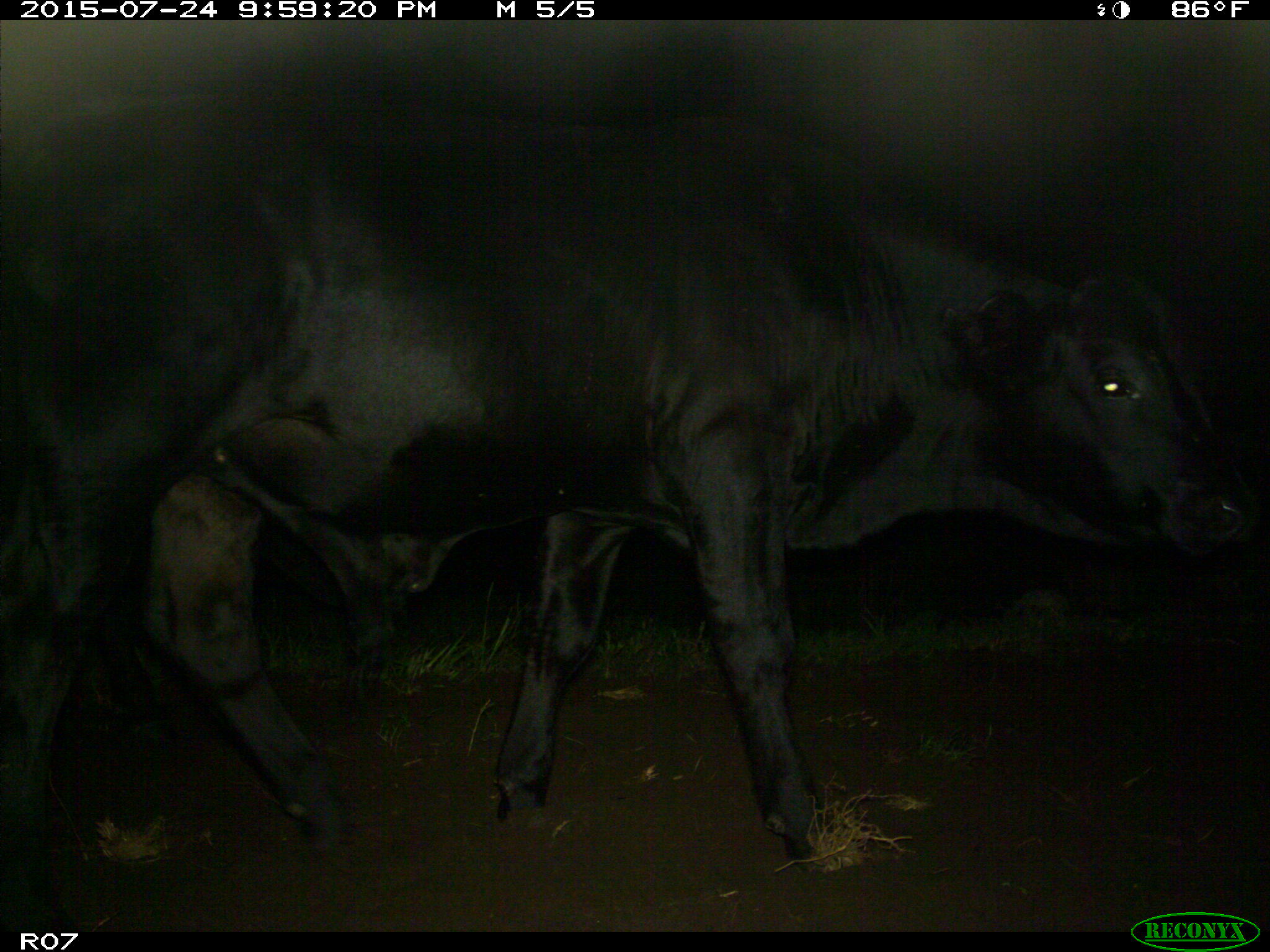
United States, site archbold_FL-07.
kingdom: Animalia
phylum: Chordata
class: Mammalia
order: Artiodactyla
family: Bovidae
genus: Bos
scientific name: Bos taurus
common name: domestic cow